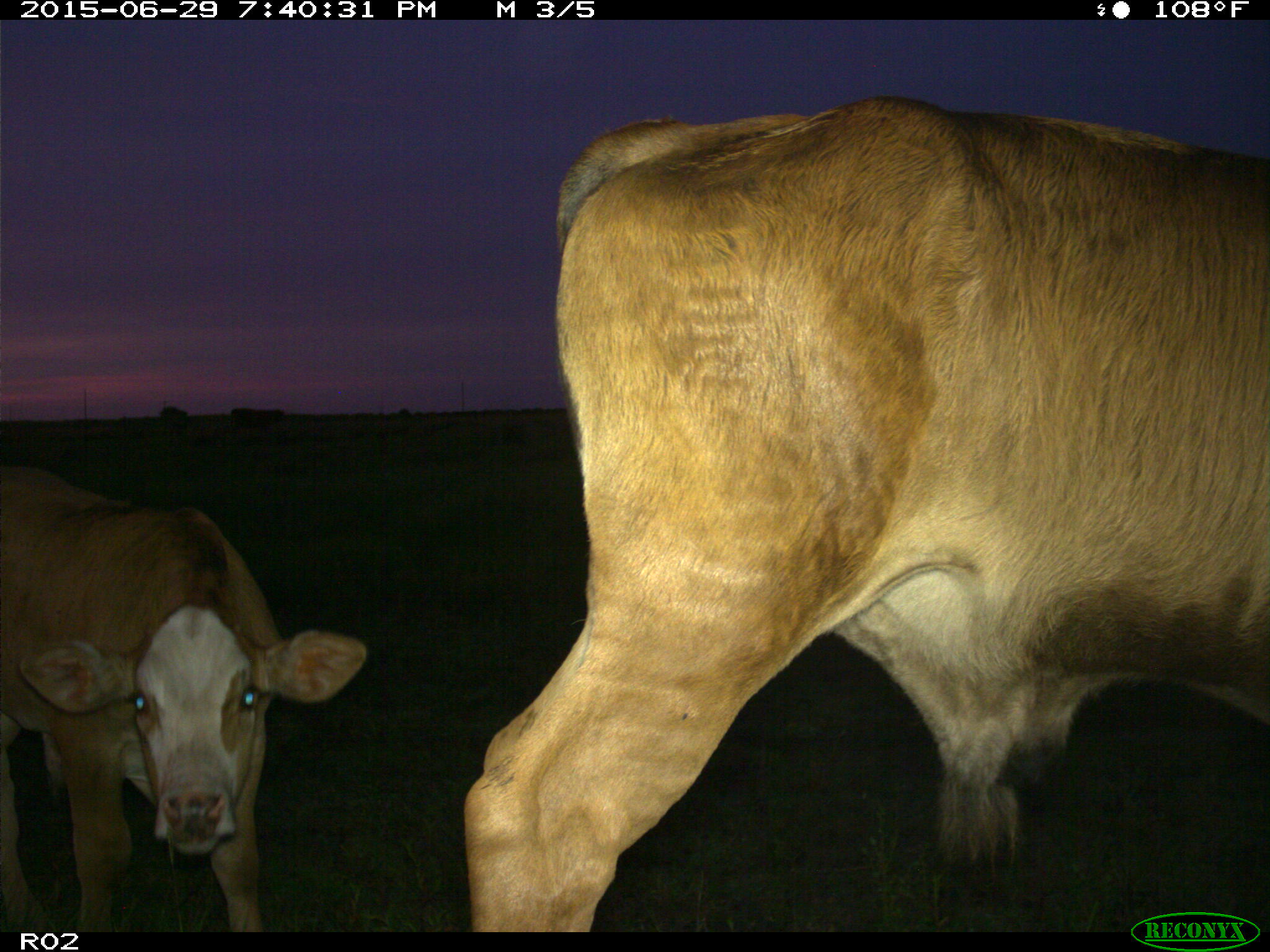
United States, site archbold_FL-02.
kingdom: Animalia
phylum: Chordata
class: Mammalia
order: Artiodactyla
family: Bovidae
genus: Bos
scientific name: Bos taurus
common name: domestic cow